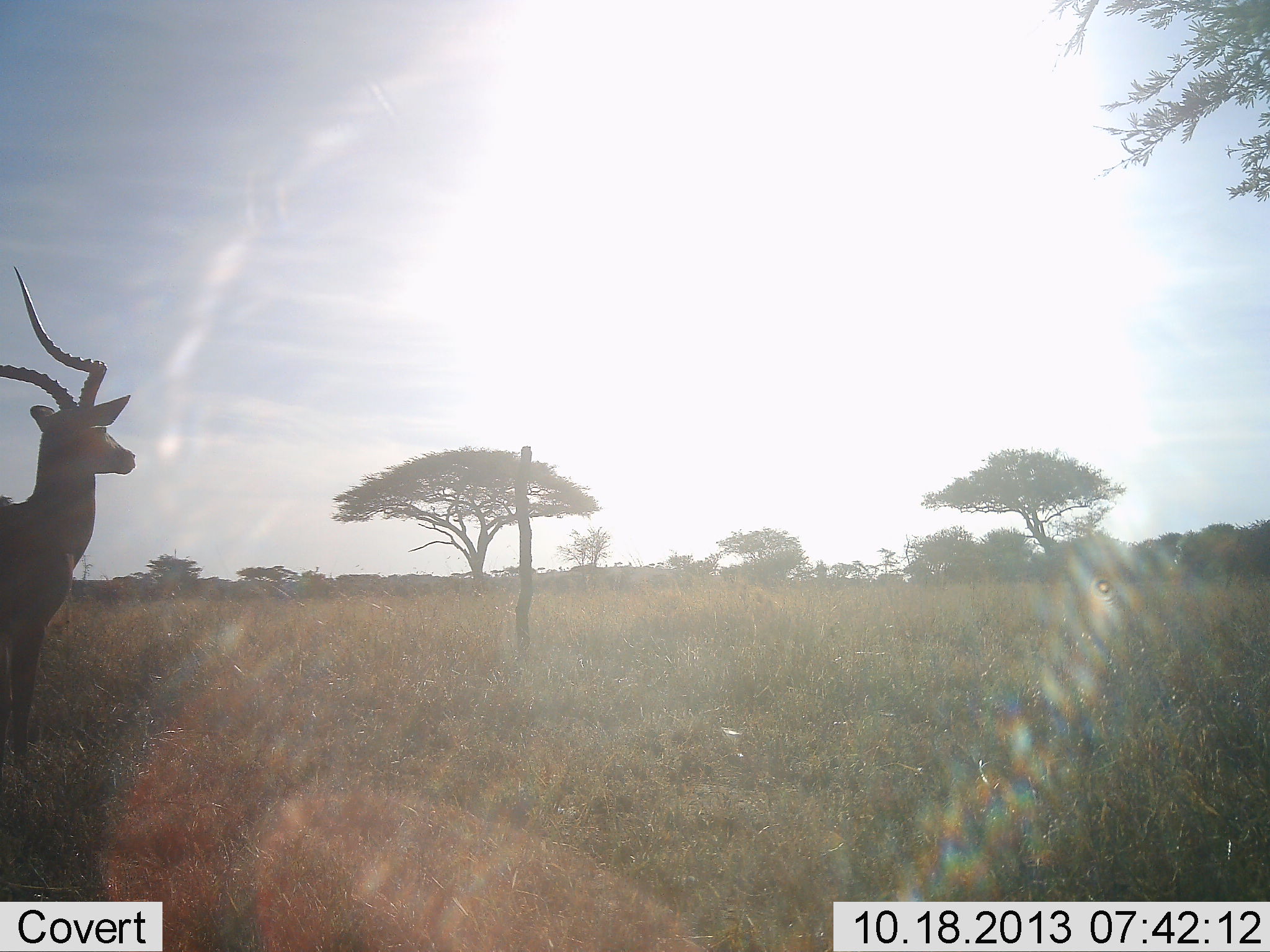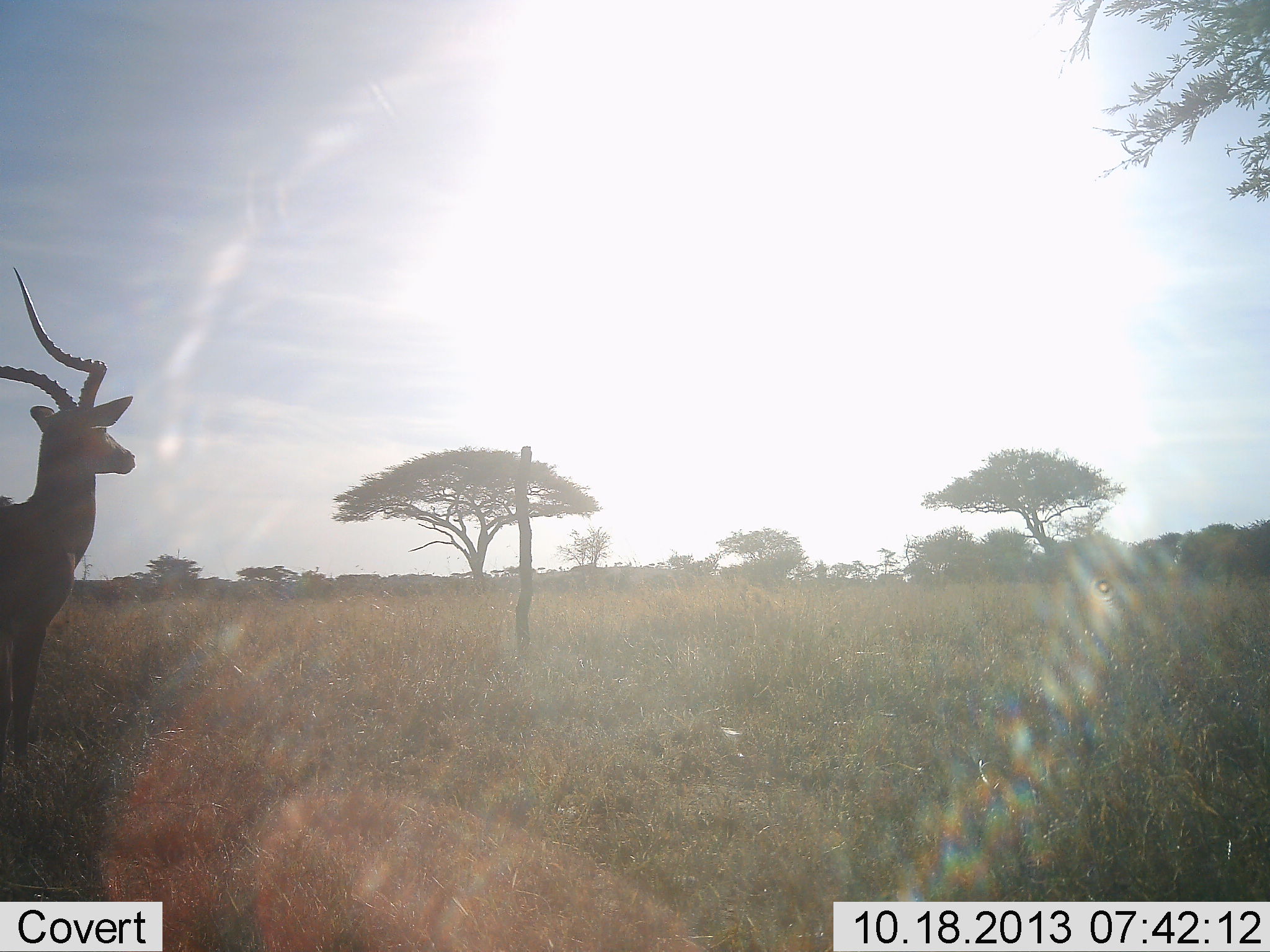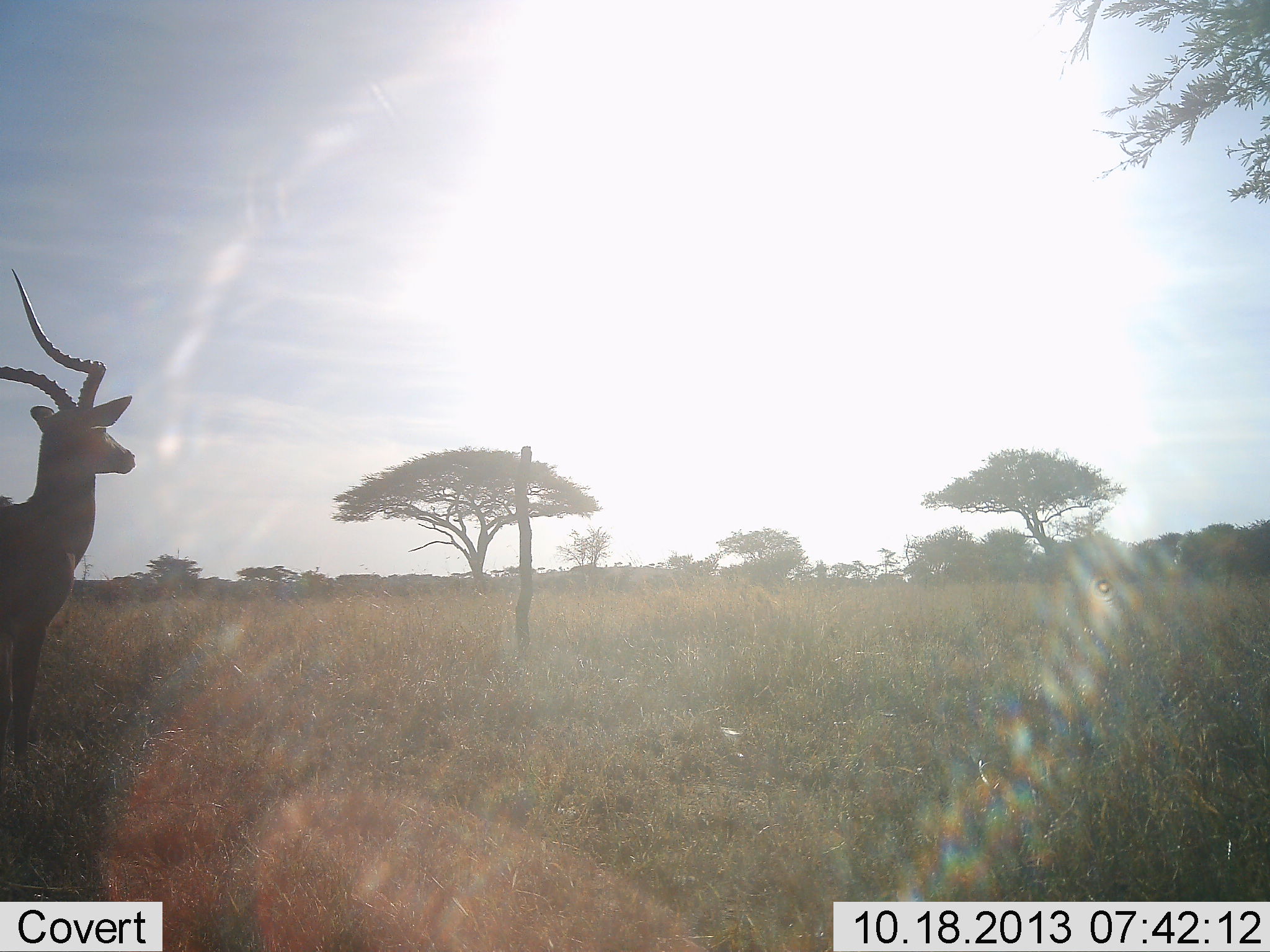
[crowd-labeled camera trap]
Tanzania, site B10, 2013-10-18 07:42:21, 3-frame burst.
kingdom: Animalia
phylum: Chordata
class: Mammalia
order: Artiodactyla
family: Bovidae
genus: Aepyceros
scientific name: Aepyceros melampus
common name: impala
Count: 1.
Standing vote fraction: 100%.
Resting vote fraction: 0%.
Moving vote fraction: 0%.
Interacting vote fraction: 0%.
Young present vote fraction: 0%.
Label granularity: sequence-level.